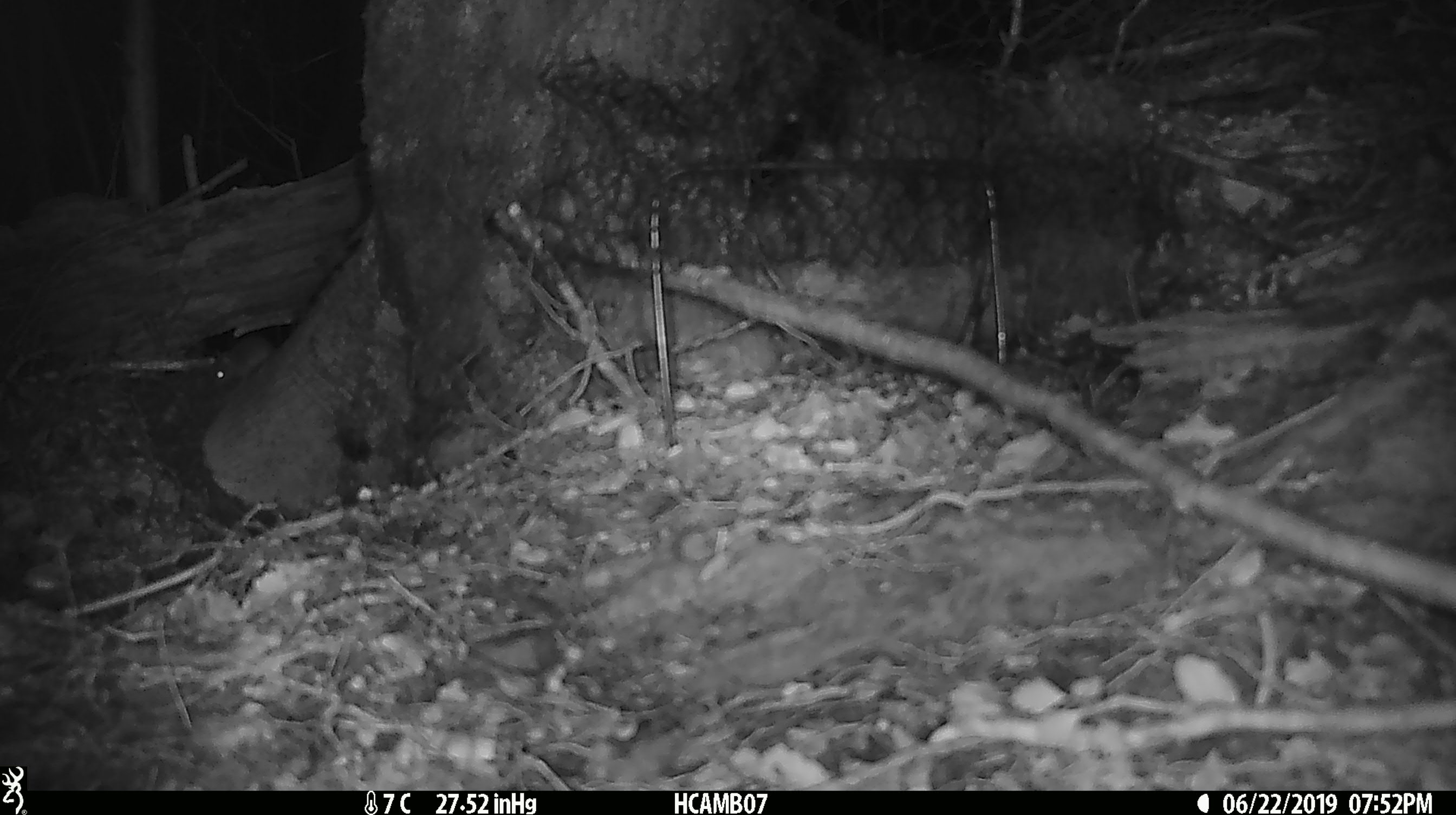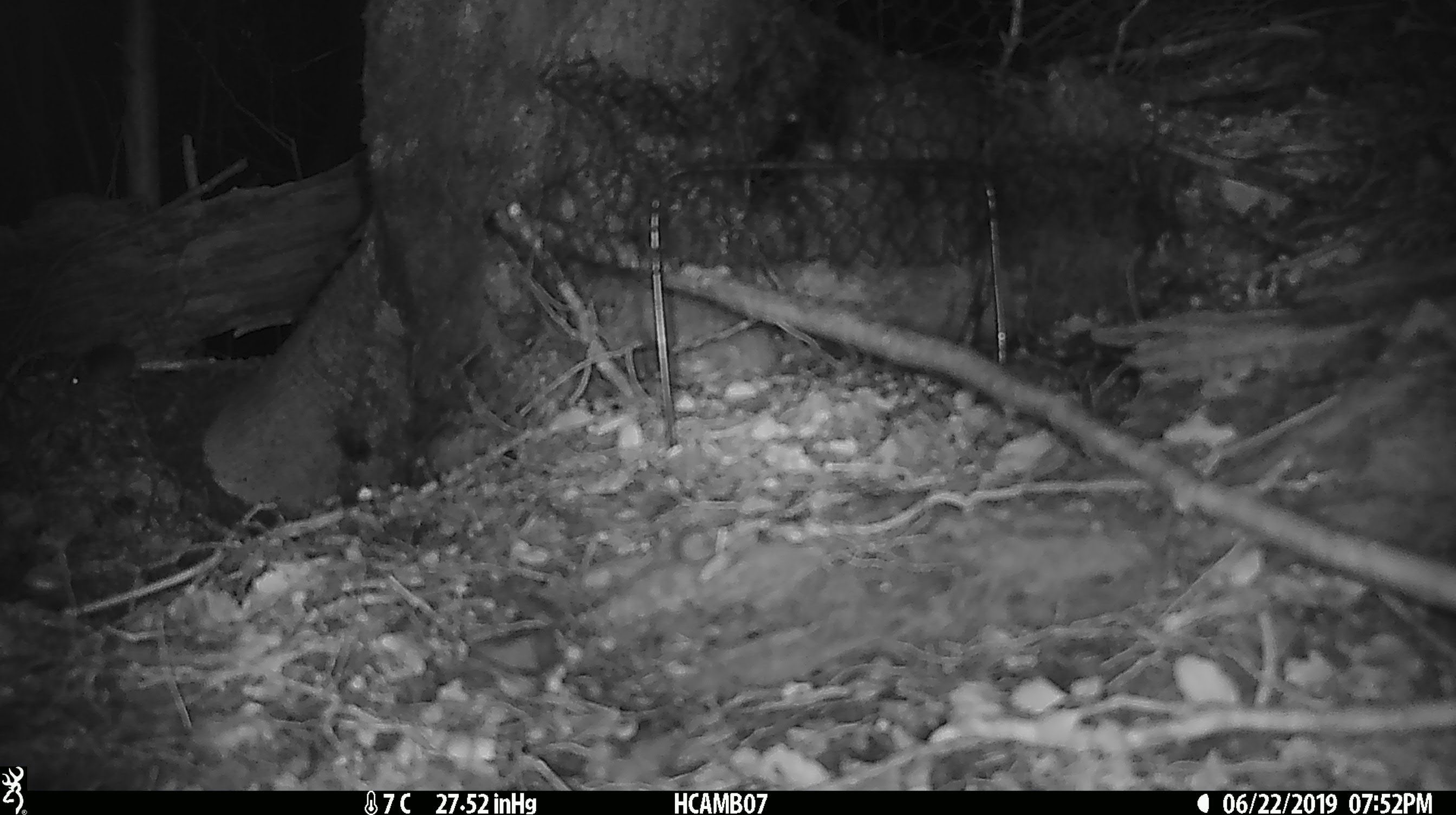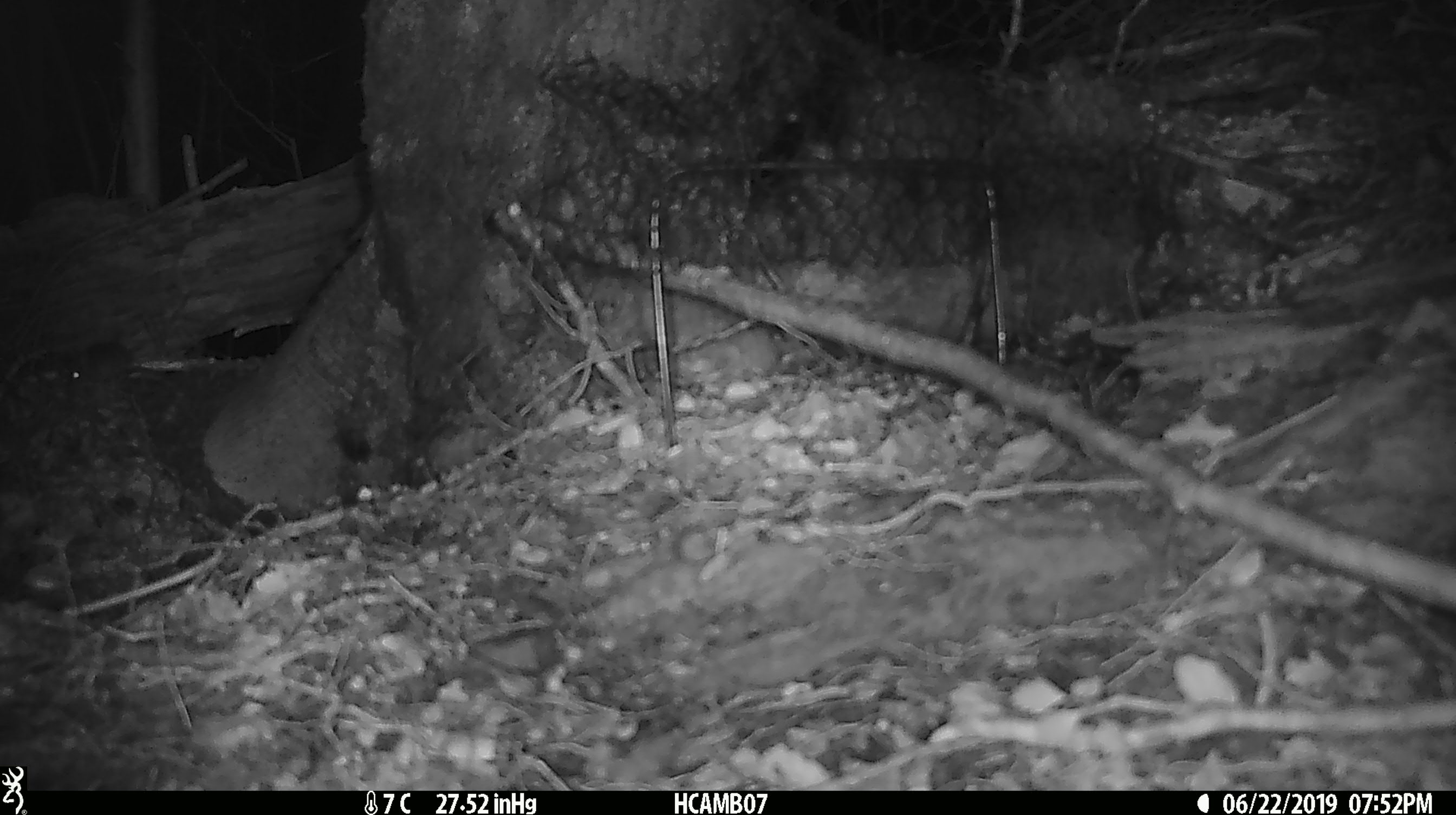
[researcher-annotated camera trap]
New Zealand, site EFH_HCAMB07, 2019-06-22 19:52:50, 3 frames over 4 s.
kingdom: Animalia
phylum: Chordata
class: Mammalia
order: Rodentia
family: Muridae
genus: Mus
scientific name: Mus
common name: mouse